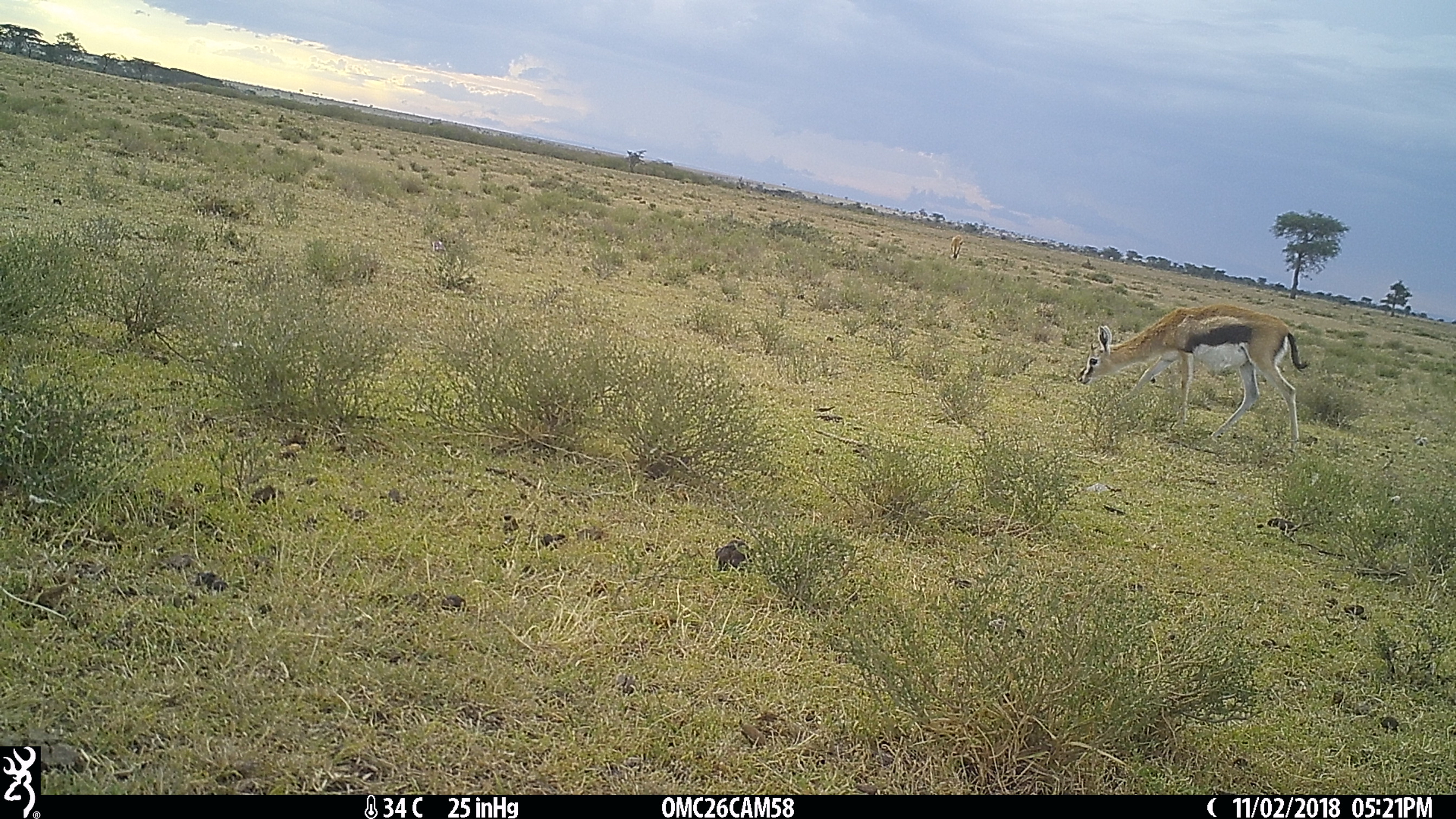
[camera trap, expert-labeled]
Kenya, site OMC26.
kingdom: Animalia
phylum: Chordata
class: Mammalia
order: Artiodactyla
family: Bovidae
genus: Eudorcas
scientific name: Eudorcas thomsonii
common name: thomon's gazelle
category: gazelle thomsons